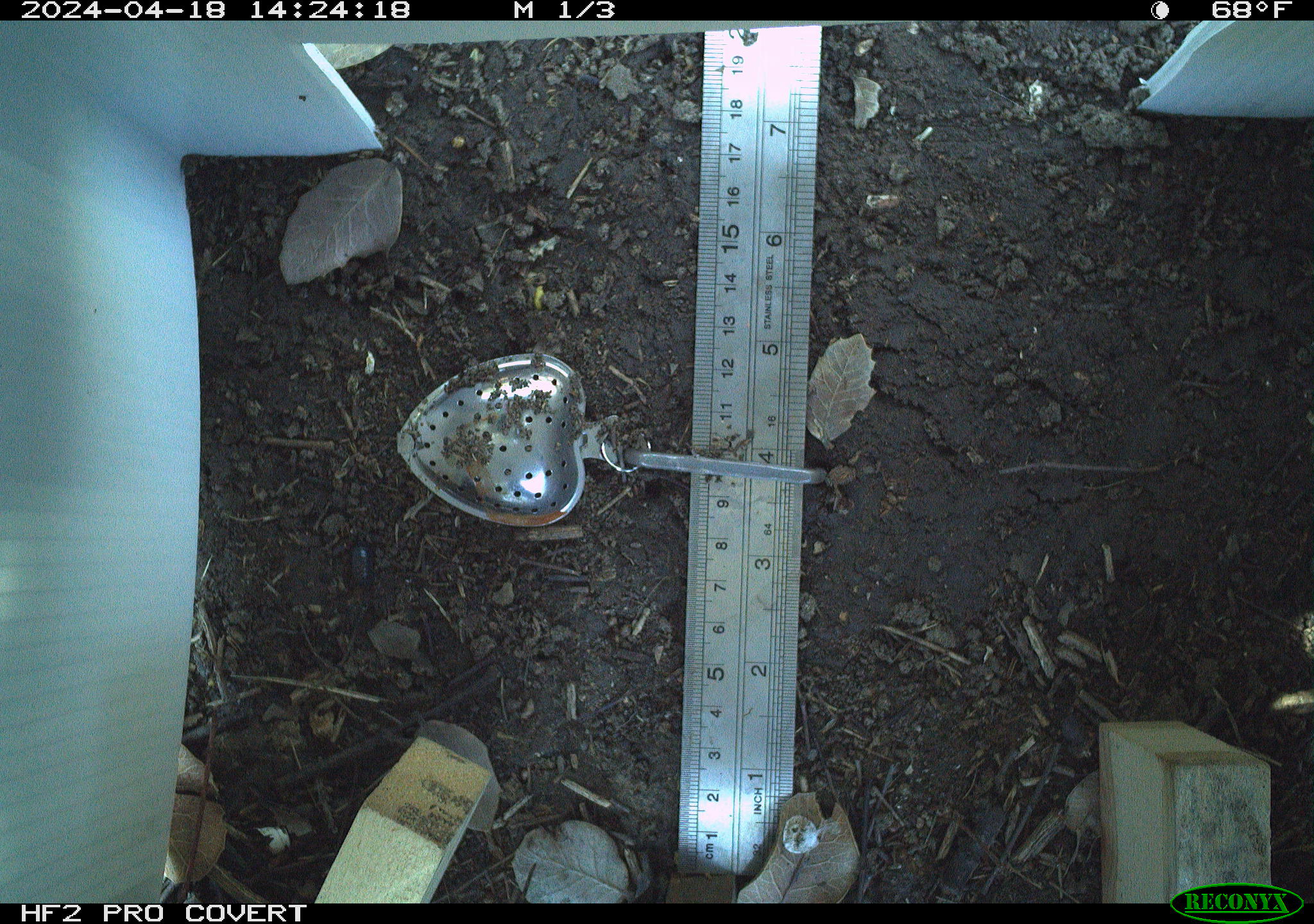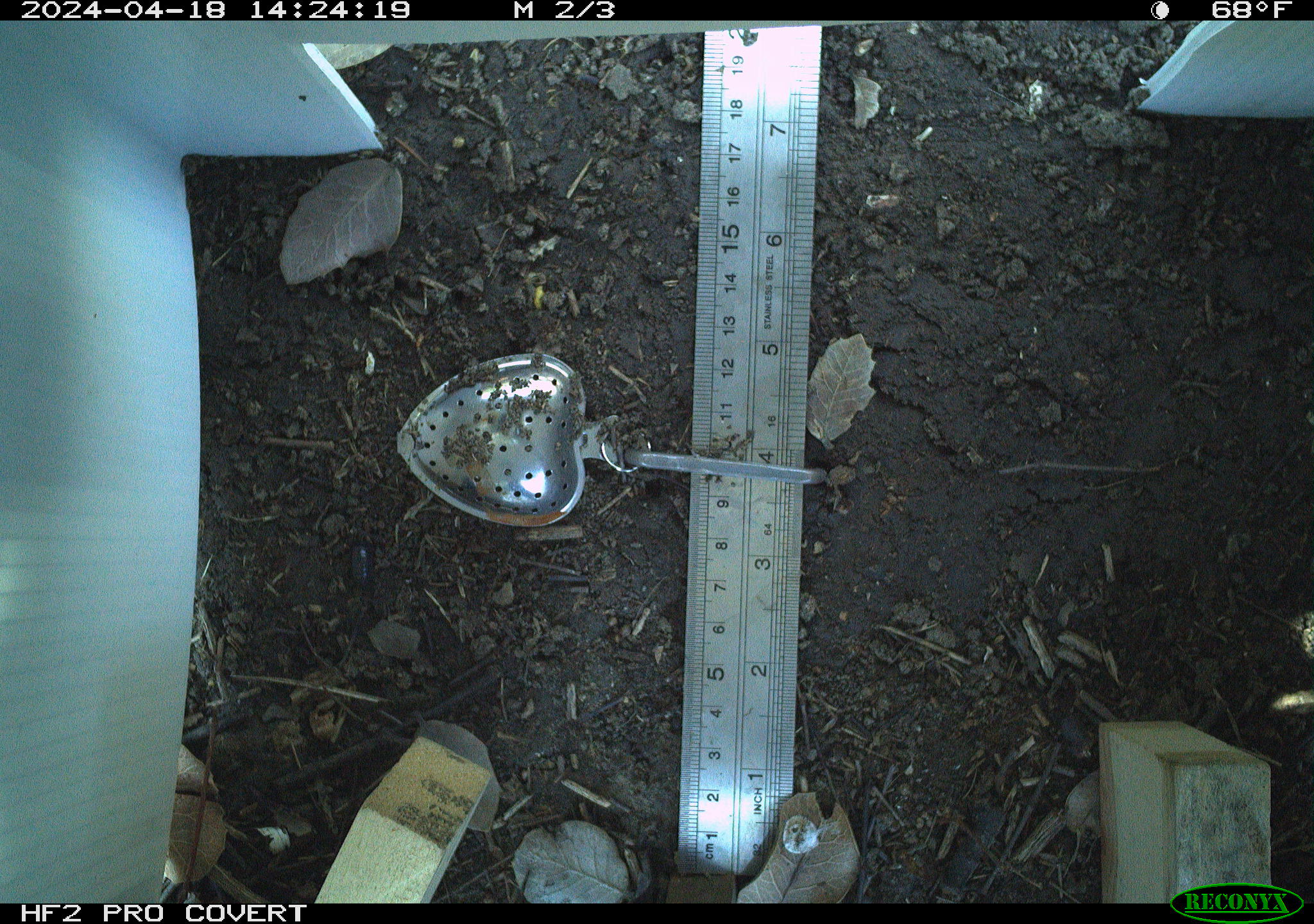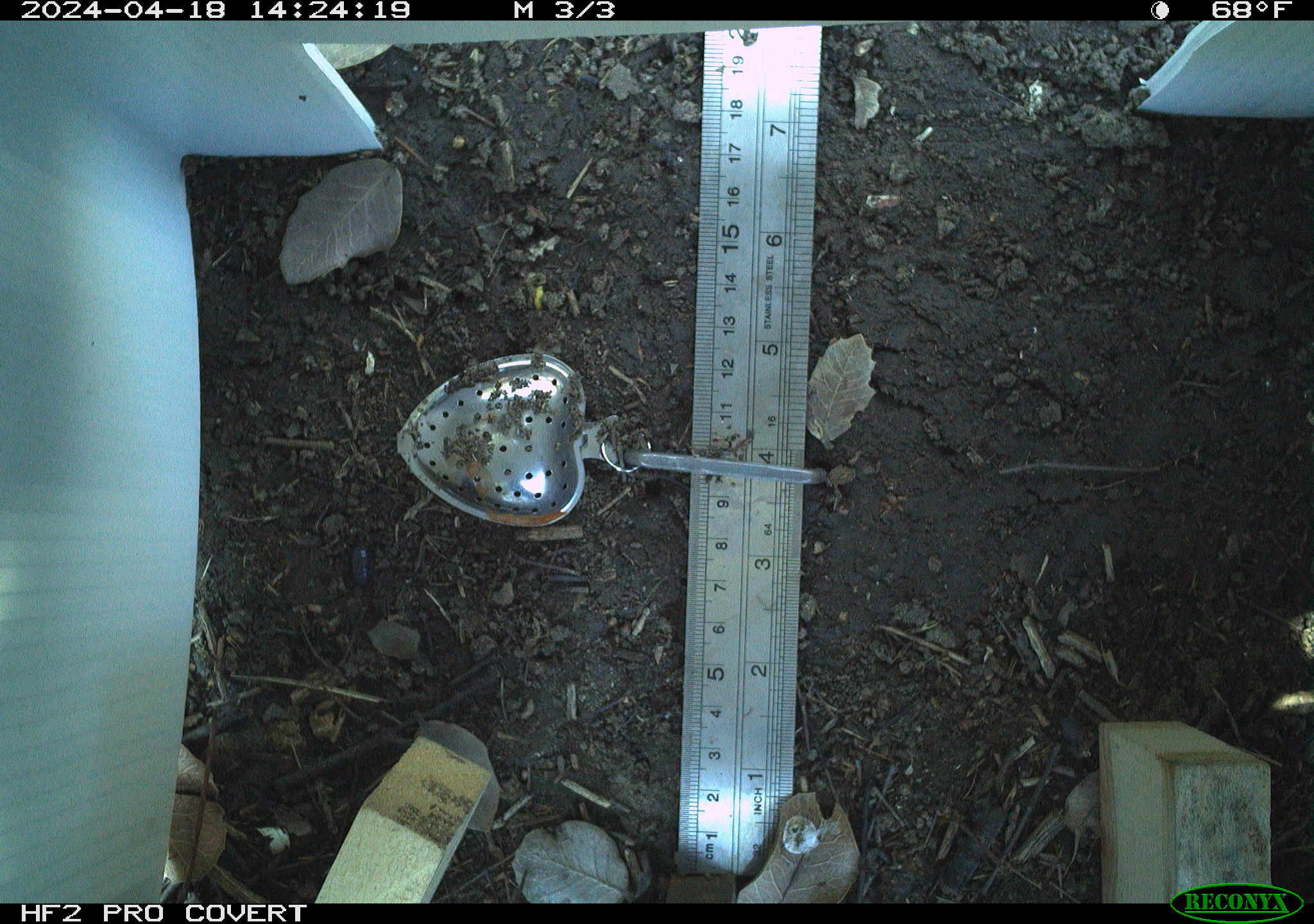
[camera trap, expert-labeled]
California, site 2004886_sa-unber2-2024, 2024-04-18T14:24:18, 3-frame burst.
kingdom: Animalia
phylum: Arthropoda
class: Malacostraca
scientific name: Malacostraca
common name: amphipods, crabs, isopods, krill, lobsters and shrimps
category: malacostracan